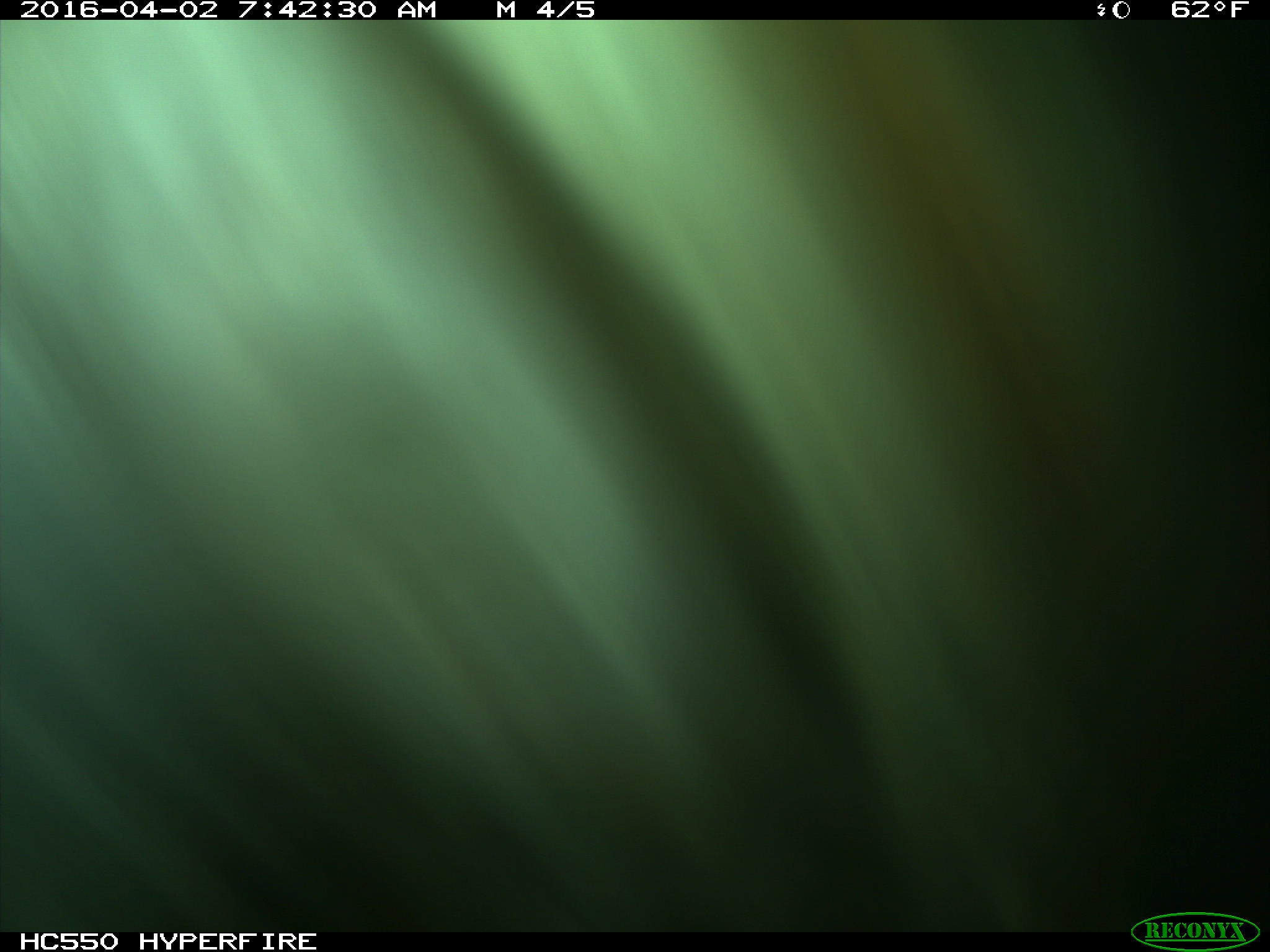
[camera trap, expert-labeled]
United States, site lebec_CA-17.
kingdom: Animalia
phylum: Chordata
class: Mammalia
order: Artiodactyla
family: Bovidae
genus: Bos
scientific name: Bos taurus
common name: domestic cow